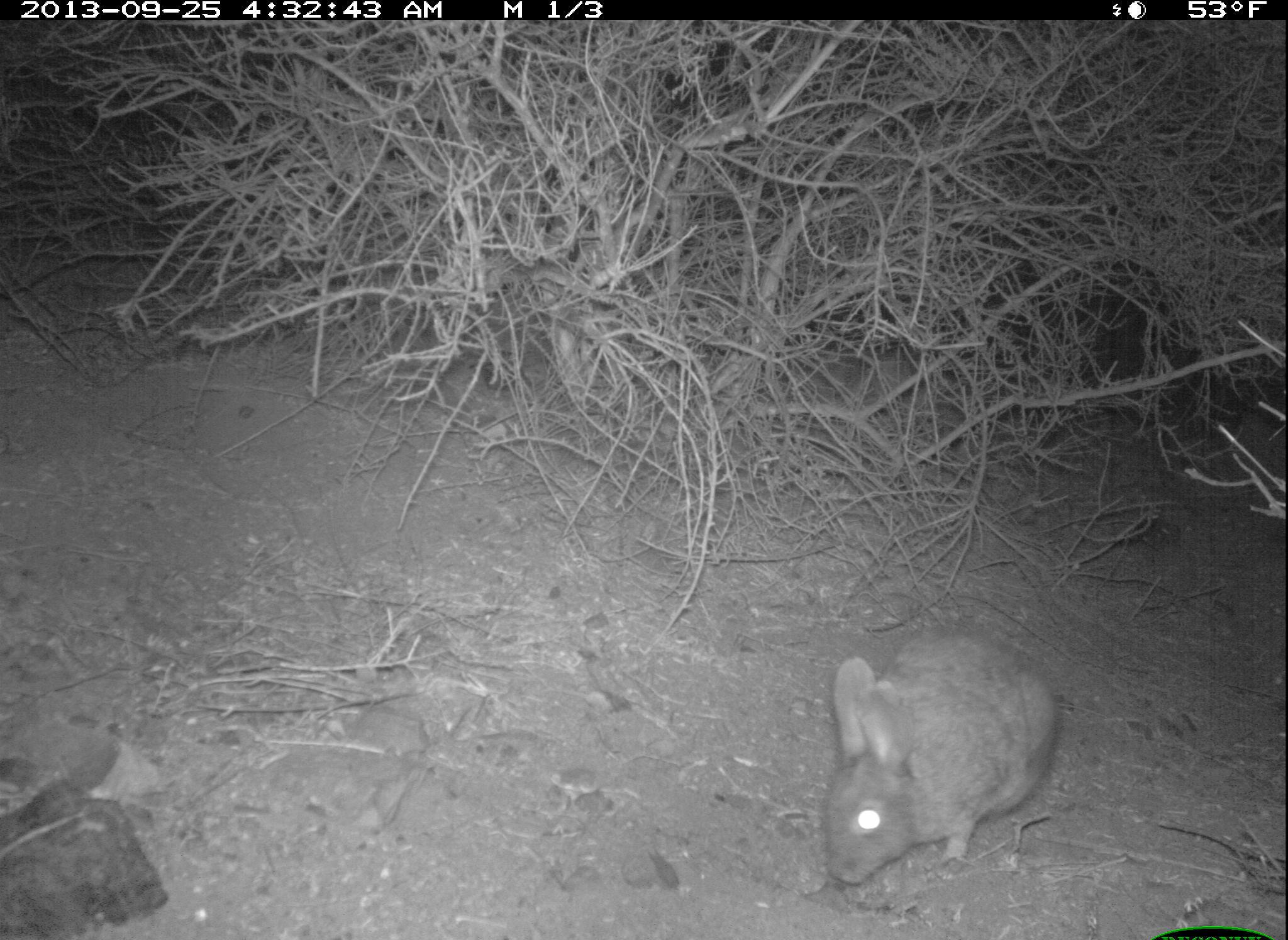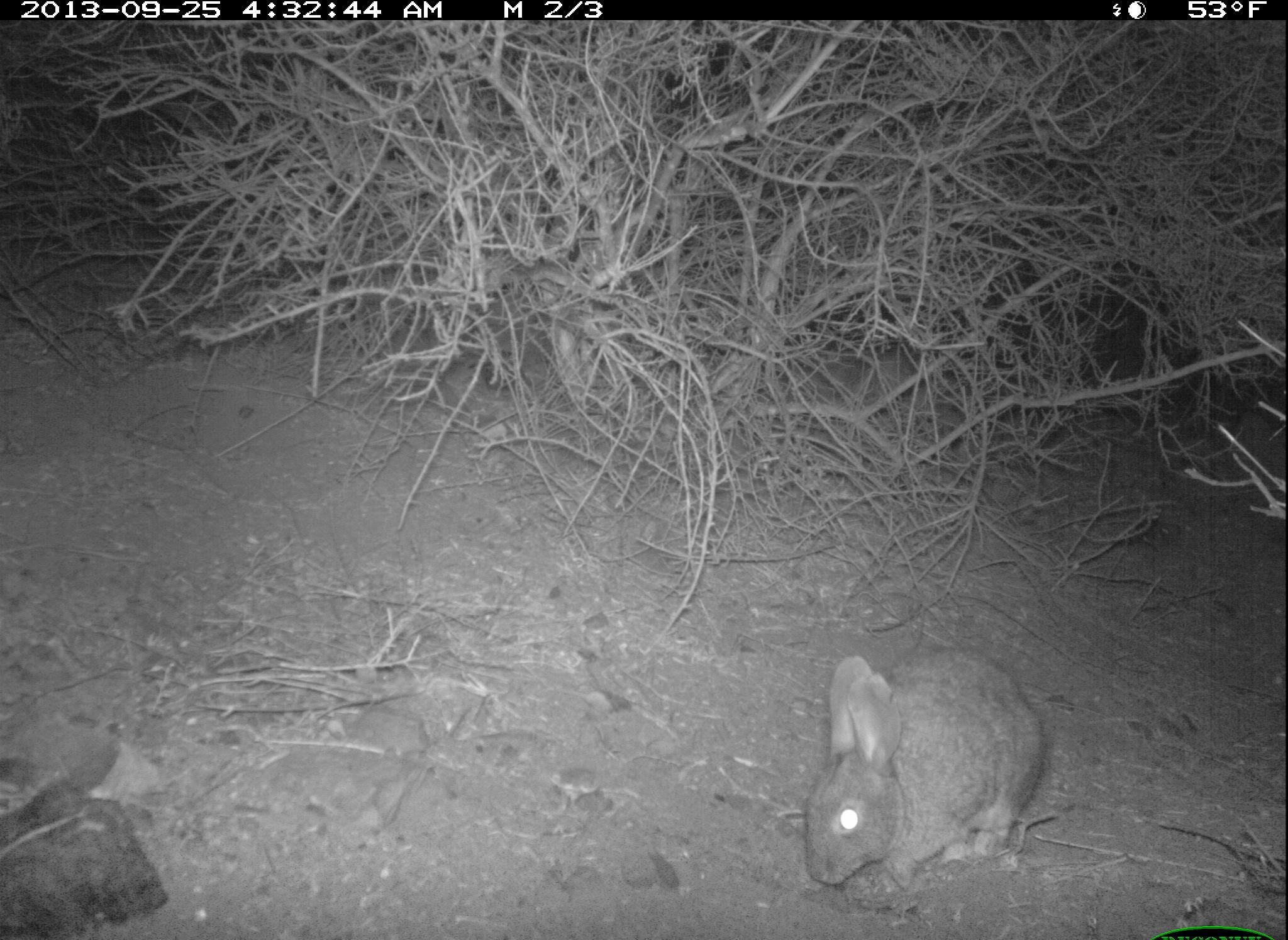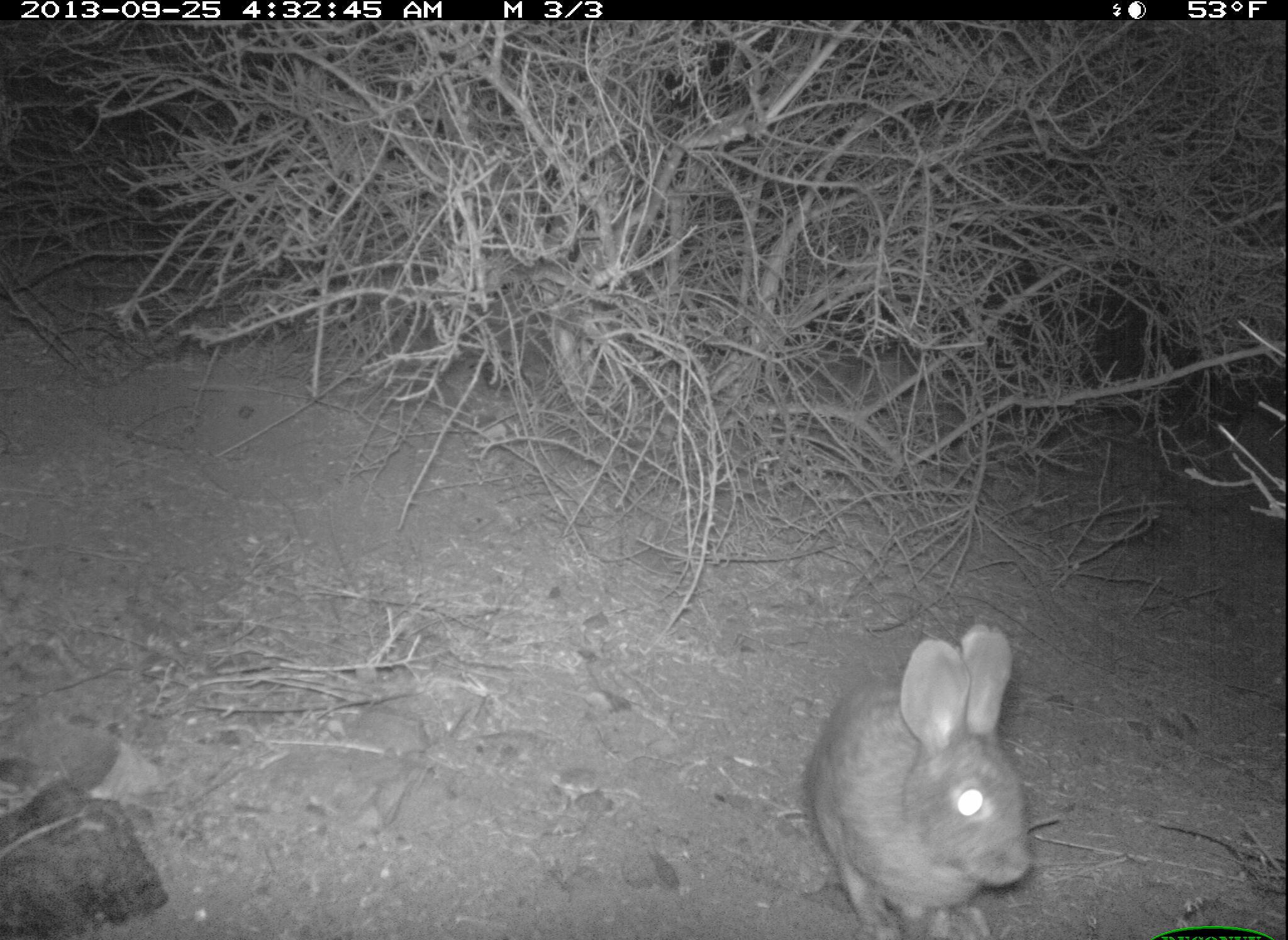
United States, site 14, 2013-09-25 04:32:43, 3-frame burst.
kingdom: Animalia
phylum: Chordata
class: Mammalia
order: Lagomorpha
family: Leporidae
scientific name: Leporidae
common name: rabbits and hares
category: rabbit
Rabbit (rabbits and hares) (Leporidae).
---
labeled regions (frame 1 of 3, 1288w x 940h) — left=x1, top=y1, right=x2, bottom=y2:
rabbit: left=823, top=628, right=1058, bottom=885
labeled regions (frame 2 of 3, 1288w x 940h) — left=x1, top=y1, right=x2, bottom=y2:
rabbit: left=804, top=645, right=1045, bottom=892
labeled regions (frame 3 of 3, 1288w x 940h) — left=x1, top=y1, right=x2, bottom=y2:
rabbit: left=803, top=624, right=1034, bottom=940